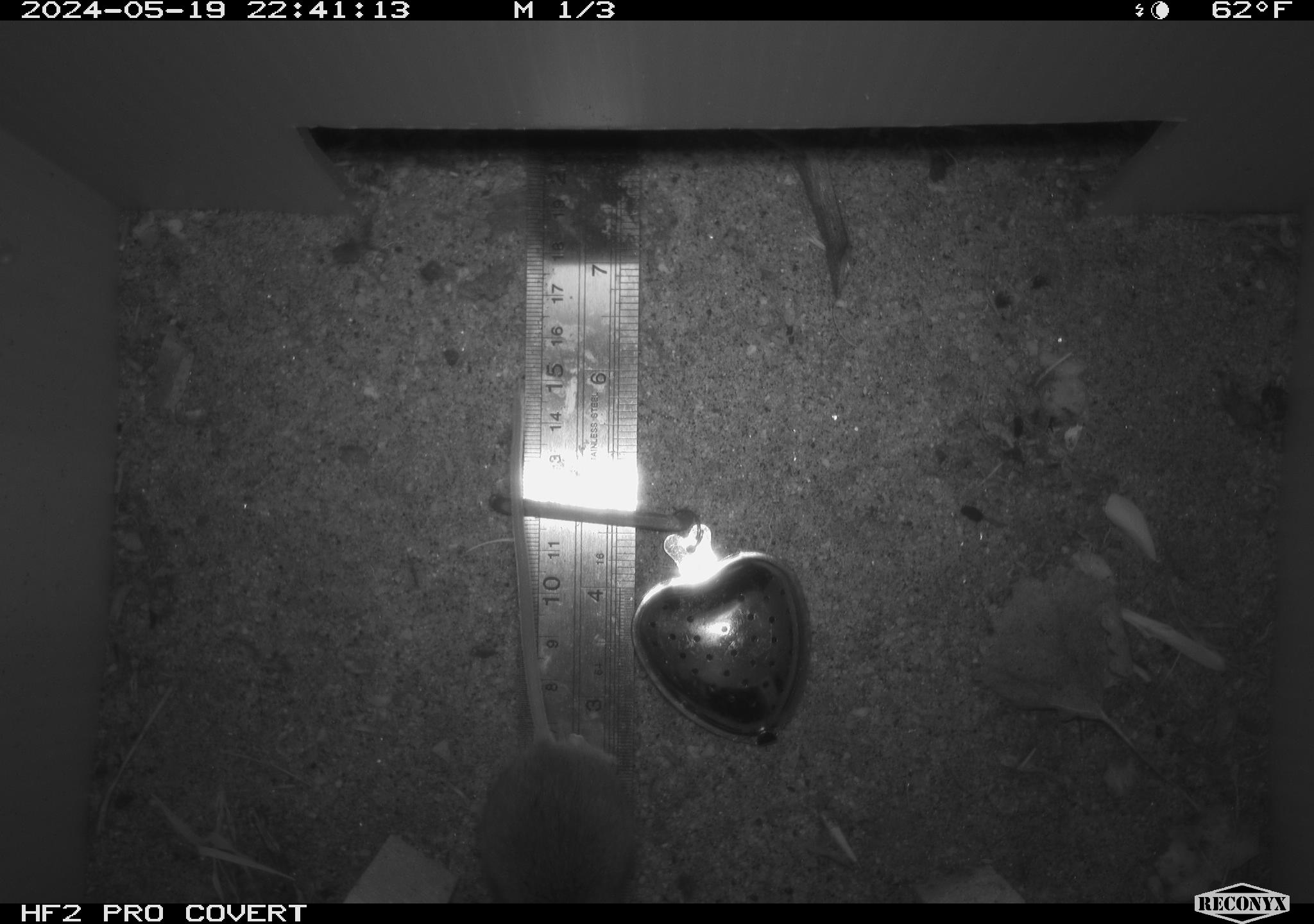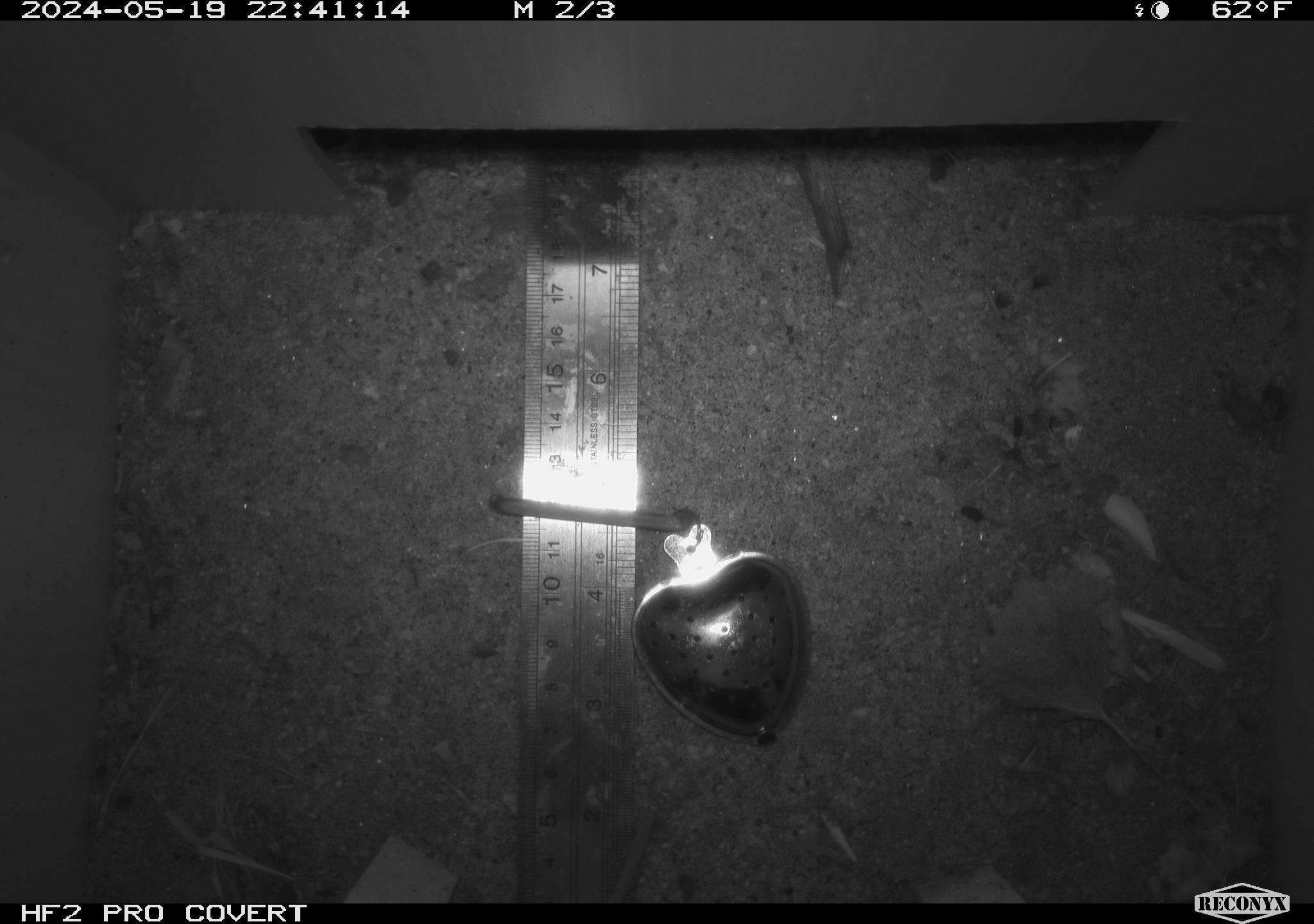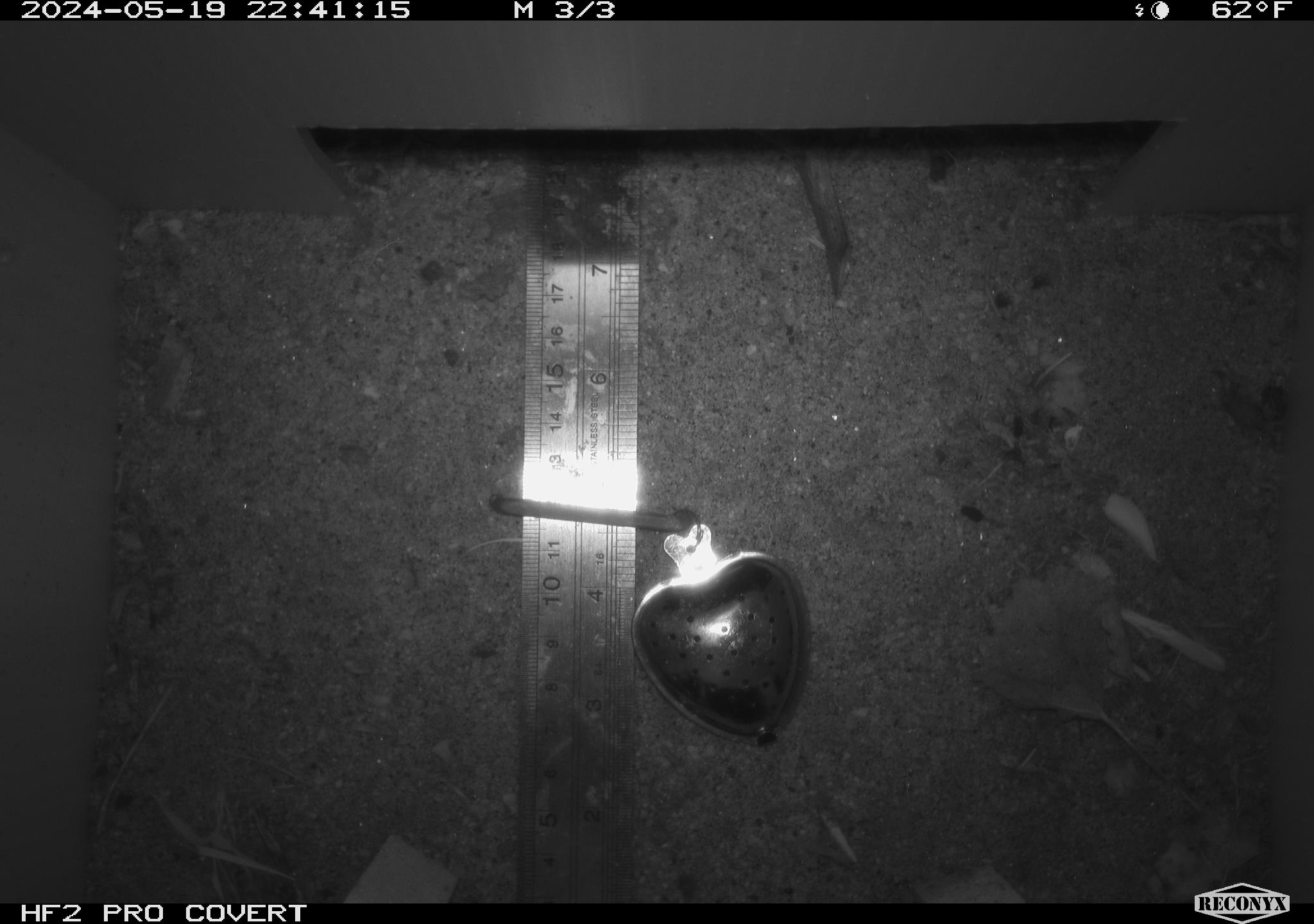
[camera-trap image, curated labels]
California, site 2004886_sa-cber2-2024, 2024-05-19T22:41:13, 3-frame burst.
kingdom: Animalia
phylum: Chordata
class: Mammalia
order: Rodentia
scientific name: Rodentia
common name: mouse species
Mouse species (Rodentia).